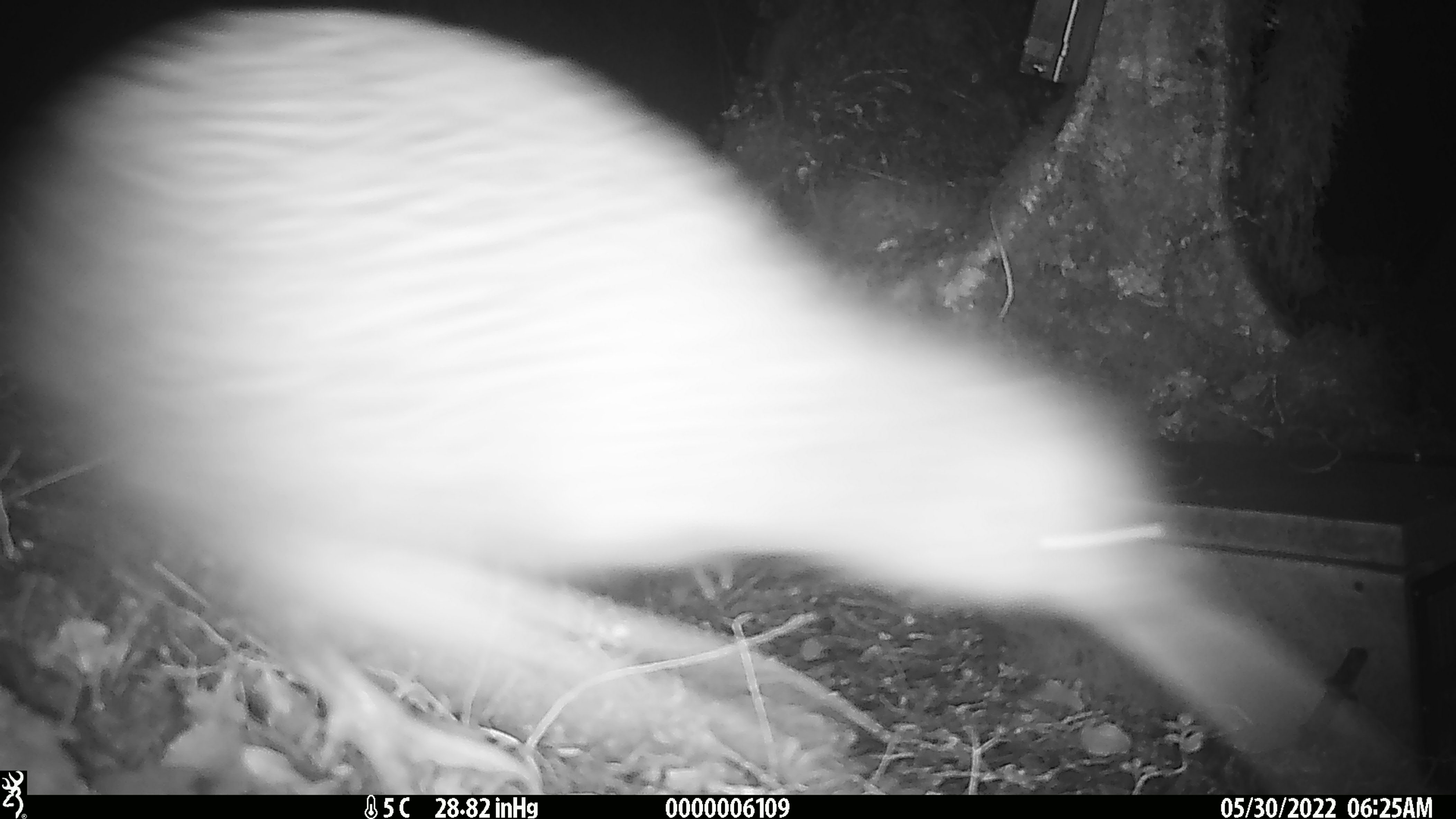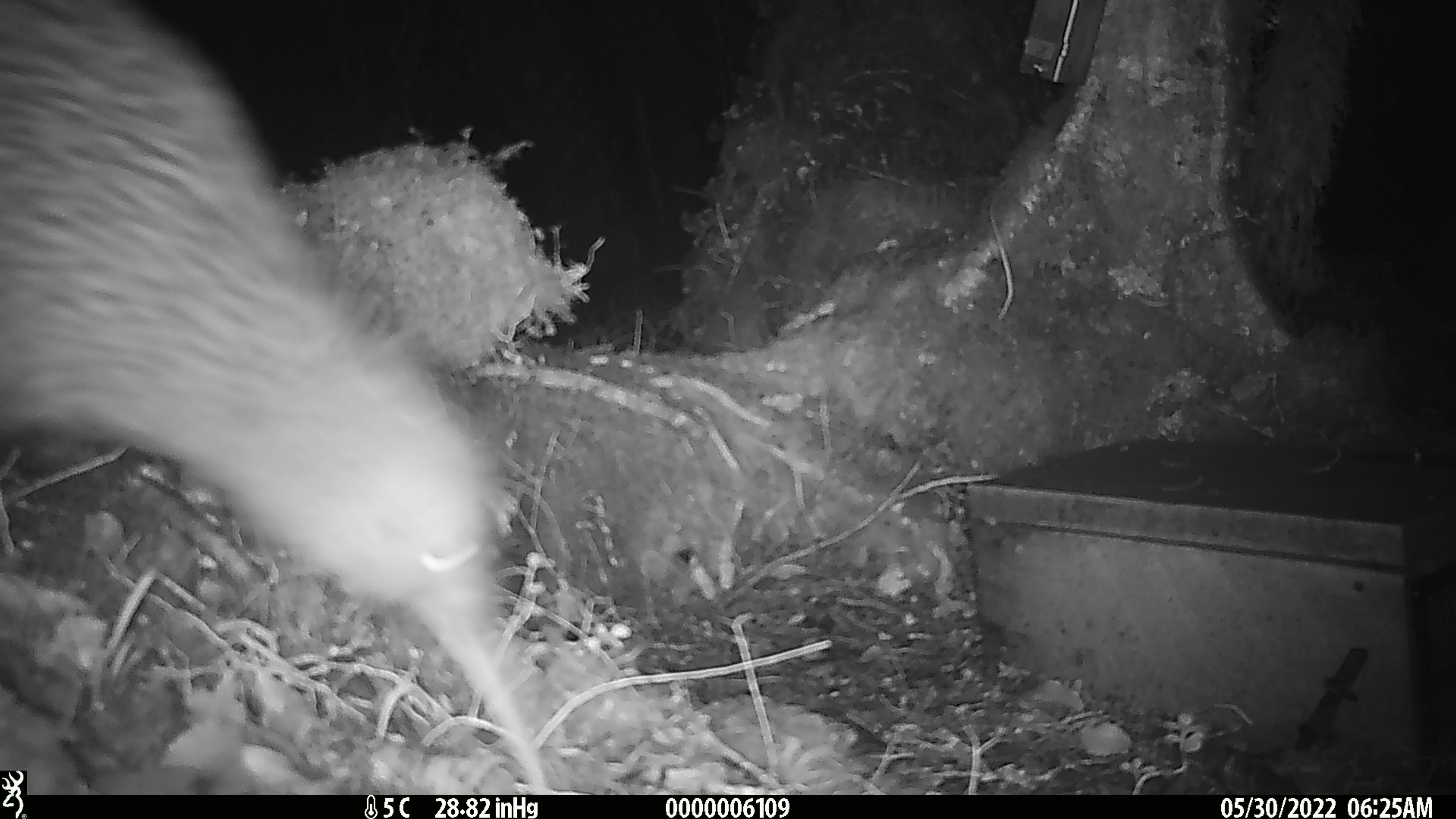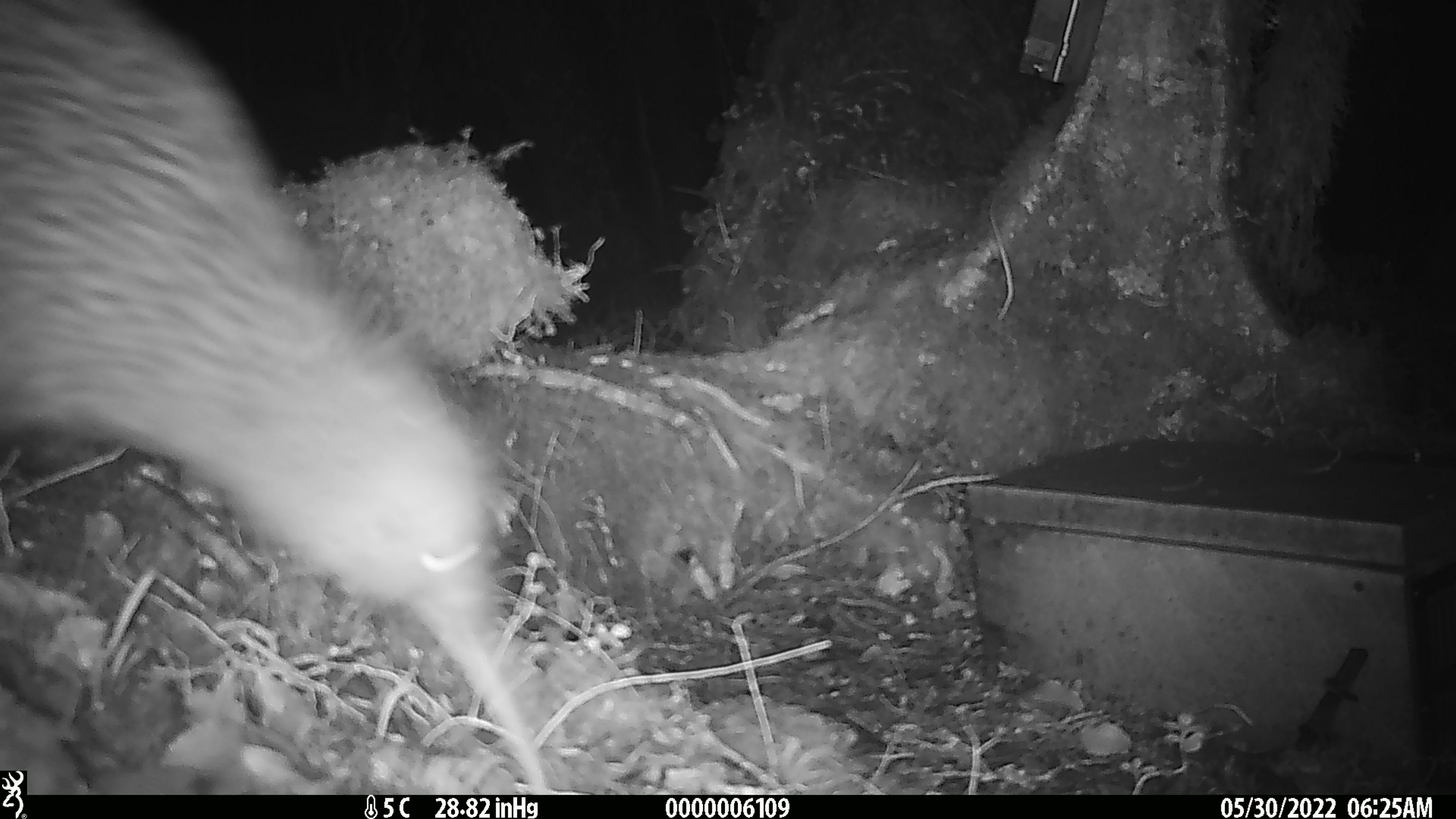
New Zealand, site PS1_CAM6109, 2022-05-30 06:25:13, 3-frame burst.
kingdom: Animalia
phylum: Chordata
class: Aves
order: Apterygiformes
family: Apterygidae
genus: Apteryx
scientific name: Apteryx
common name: kiwi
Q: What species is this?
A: Kiwi (Apteryx).